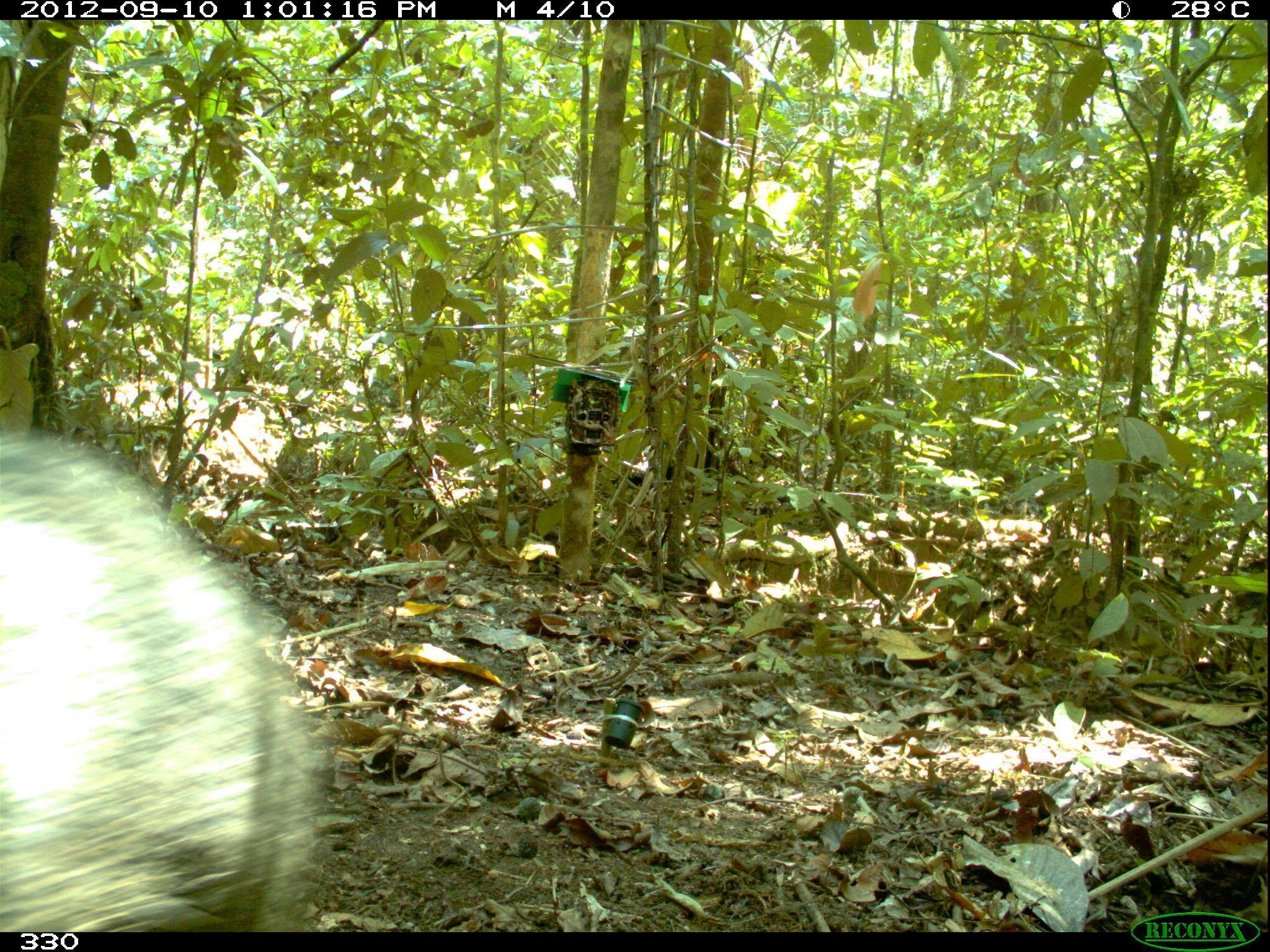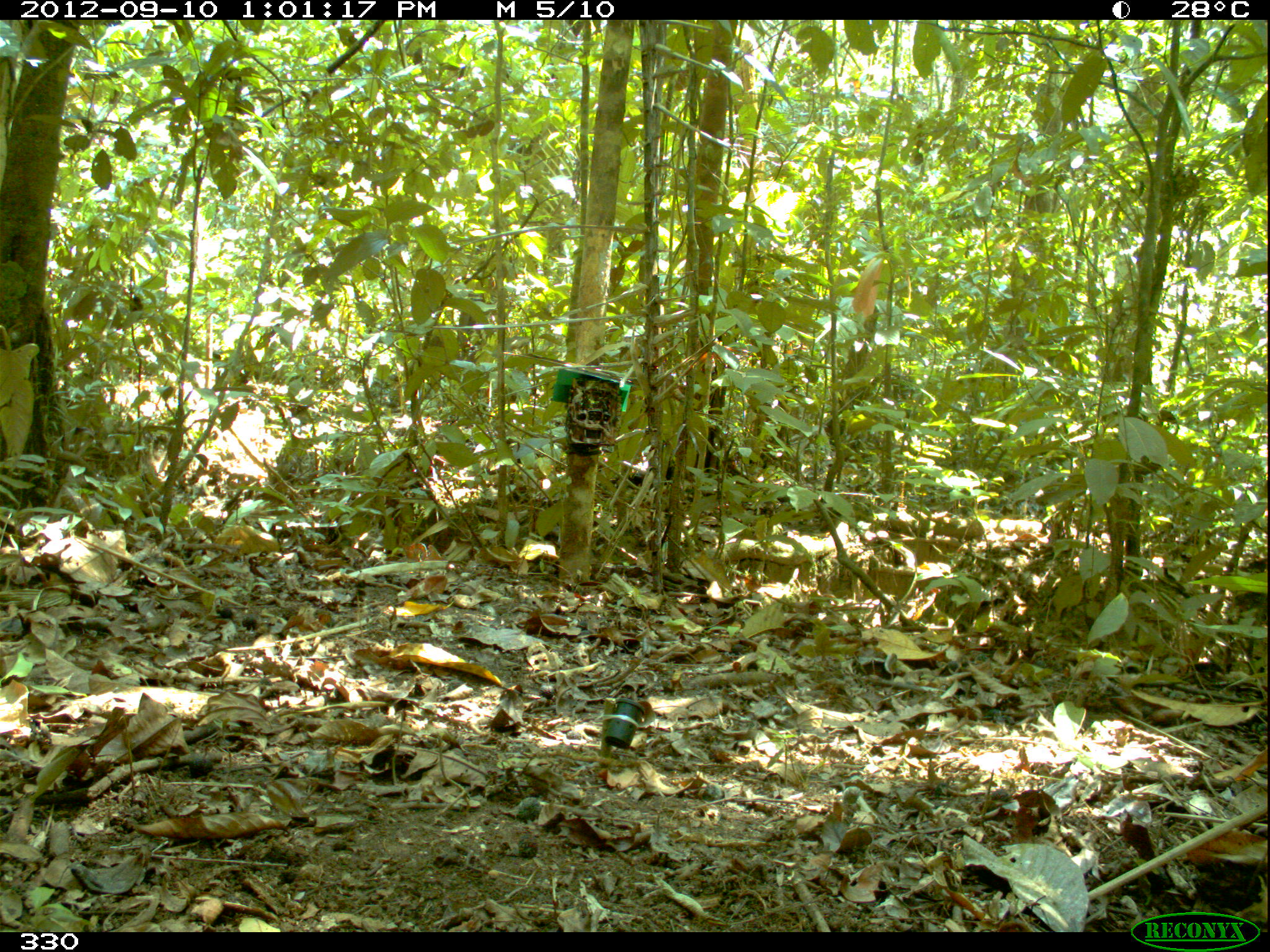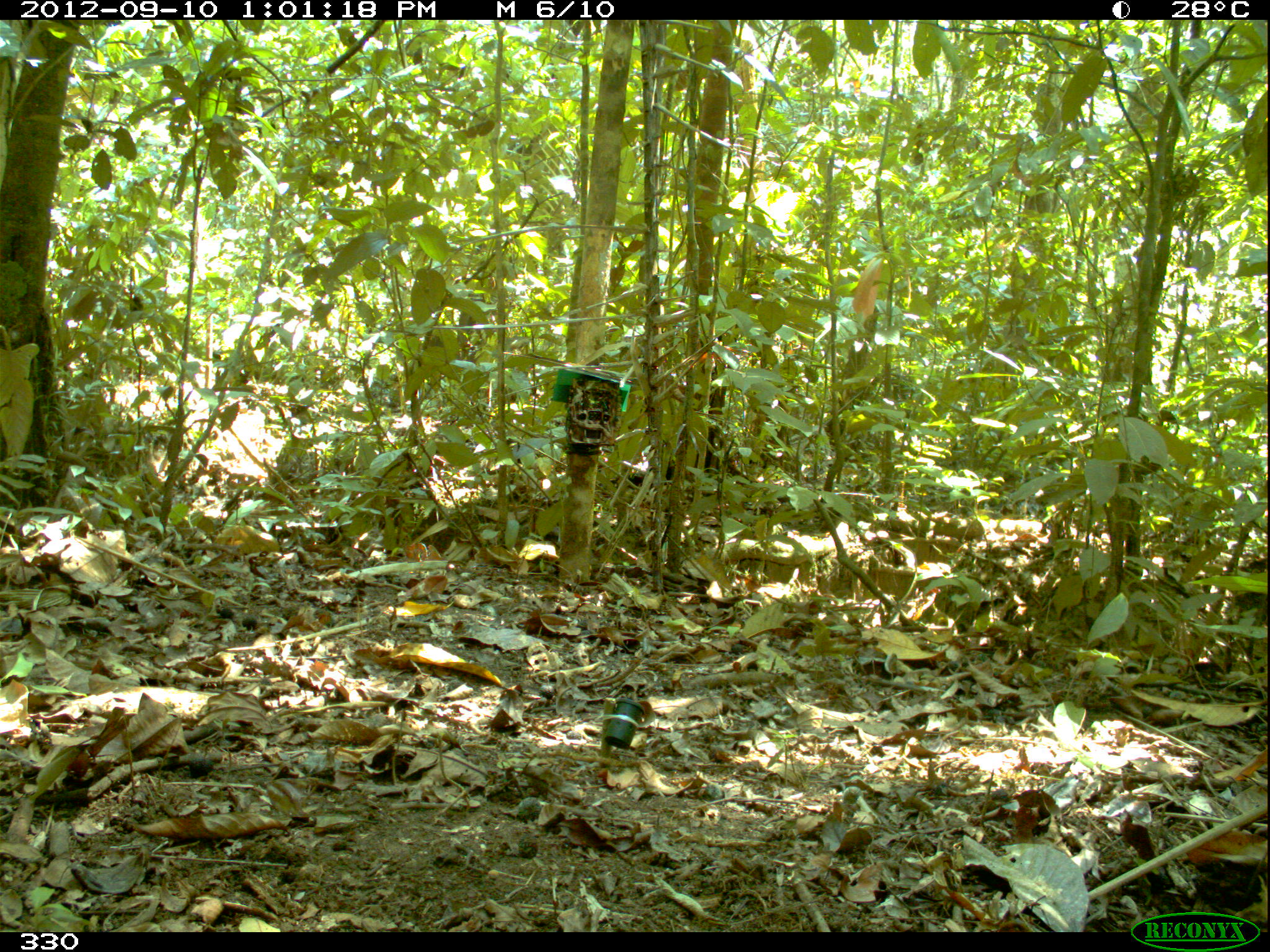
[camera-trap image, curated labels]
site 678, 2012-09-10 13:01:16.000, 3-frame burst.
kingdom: Animalia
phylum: Chordata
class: Mammalia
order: Artiodactyla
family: Tayassuidae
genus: Pecari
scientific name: Pecari tajacu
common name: collared peccary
Pecari tajacu (collared peccary).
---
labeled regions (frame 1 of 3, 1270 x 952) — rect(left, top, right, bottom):
pecari tajacu: rect(2, 419, 333, 933)